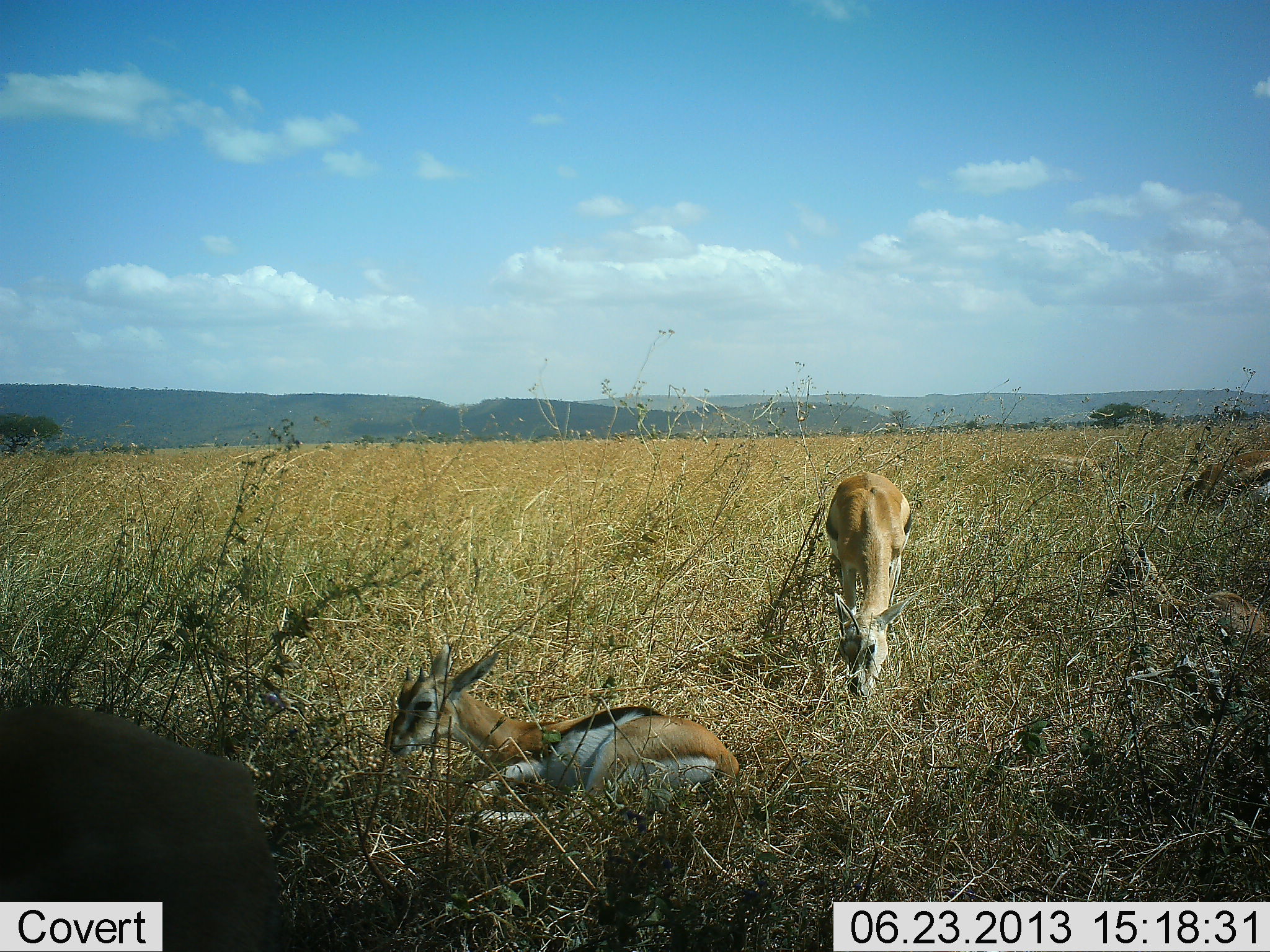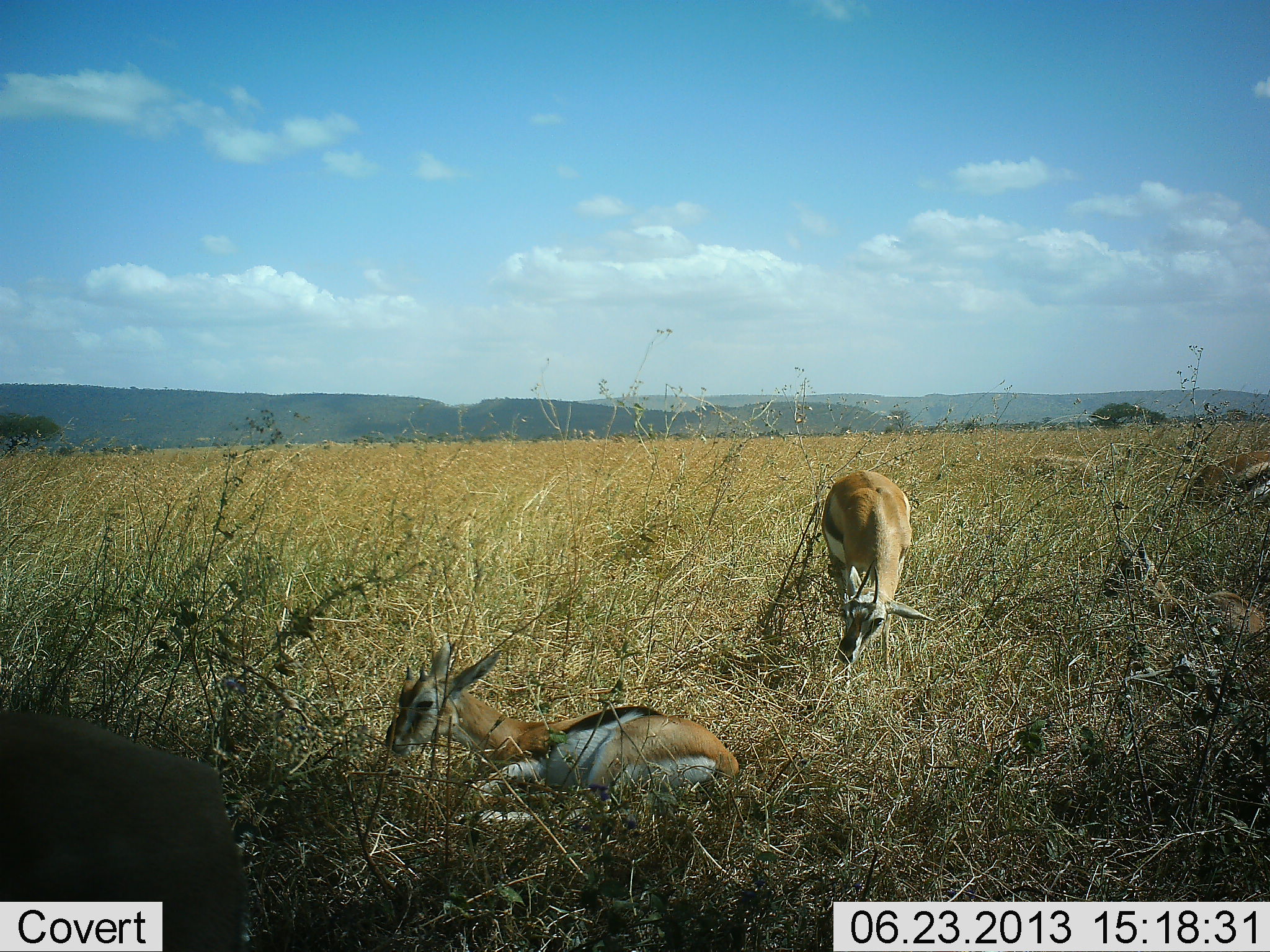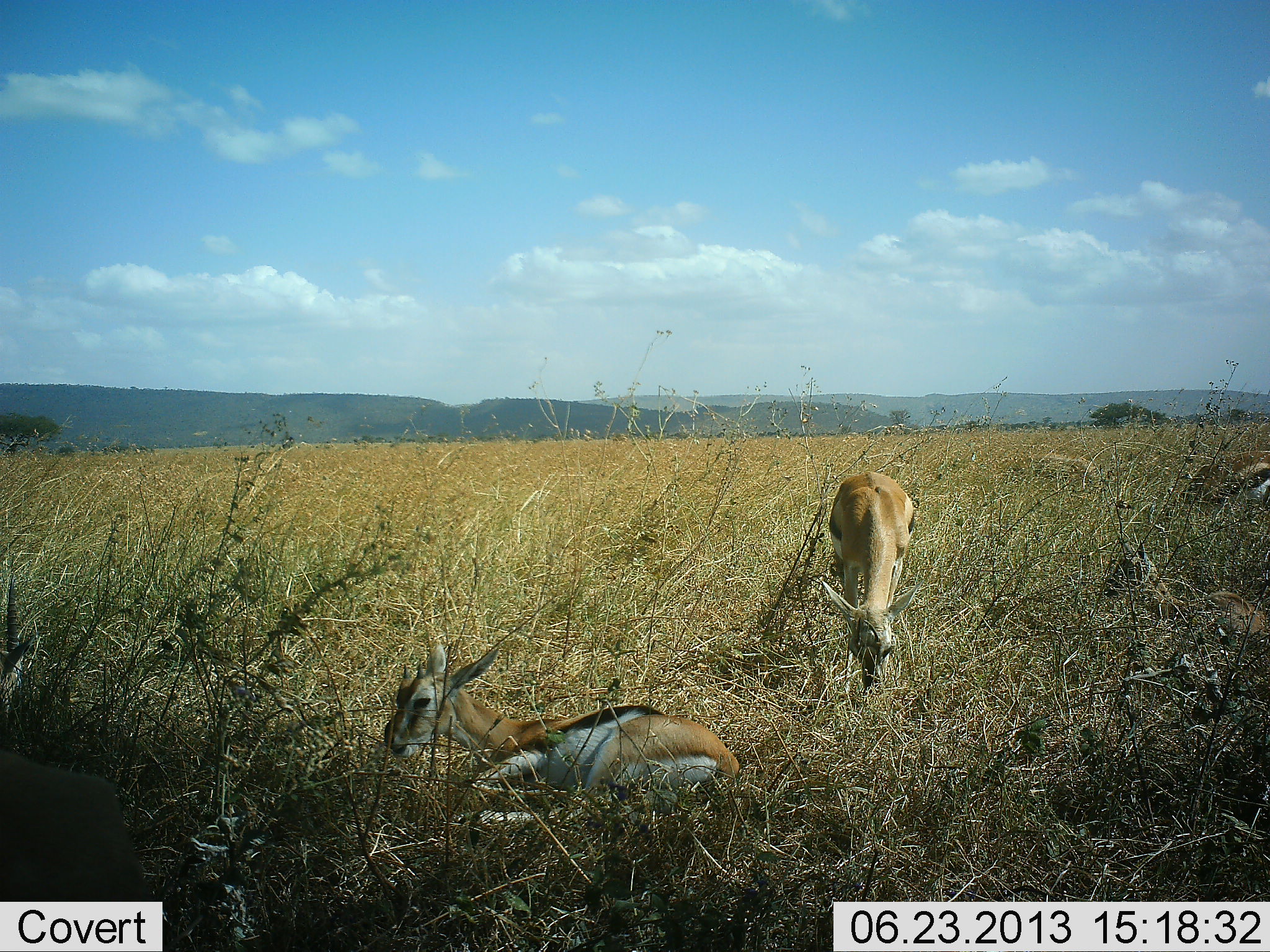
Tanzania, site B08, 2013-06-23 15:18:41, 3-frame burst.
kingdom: Animalia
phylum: Chordata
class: Mammalia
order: Artiodactyla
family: Bovidae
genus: Eudorcas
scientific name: Eudorcas thomsonii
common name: thomson's gazelle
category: gazellethomsons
Gazellethomsons (thomson's gazelle) (Eudorcas thomsonii), count 5. Behavior (volunteer vote fractions): standing 40%, resting 90%, moving 0%, interacting 0%. Young present (vote fraction): 10%. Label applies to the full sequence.